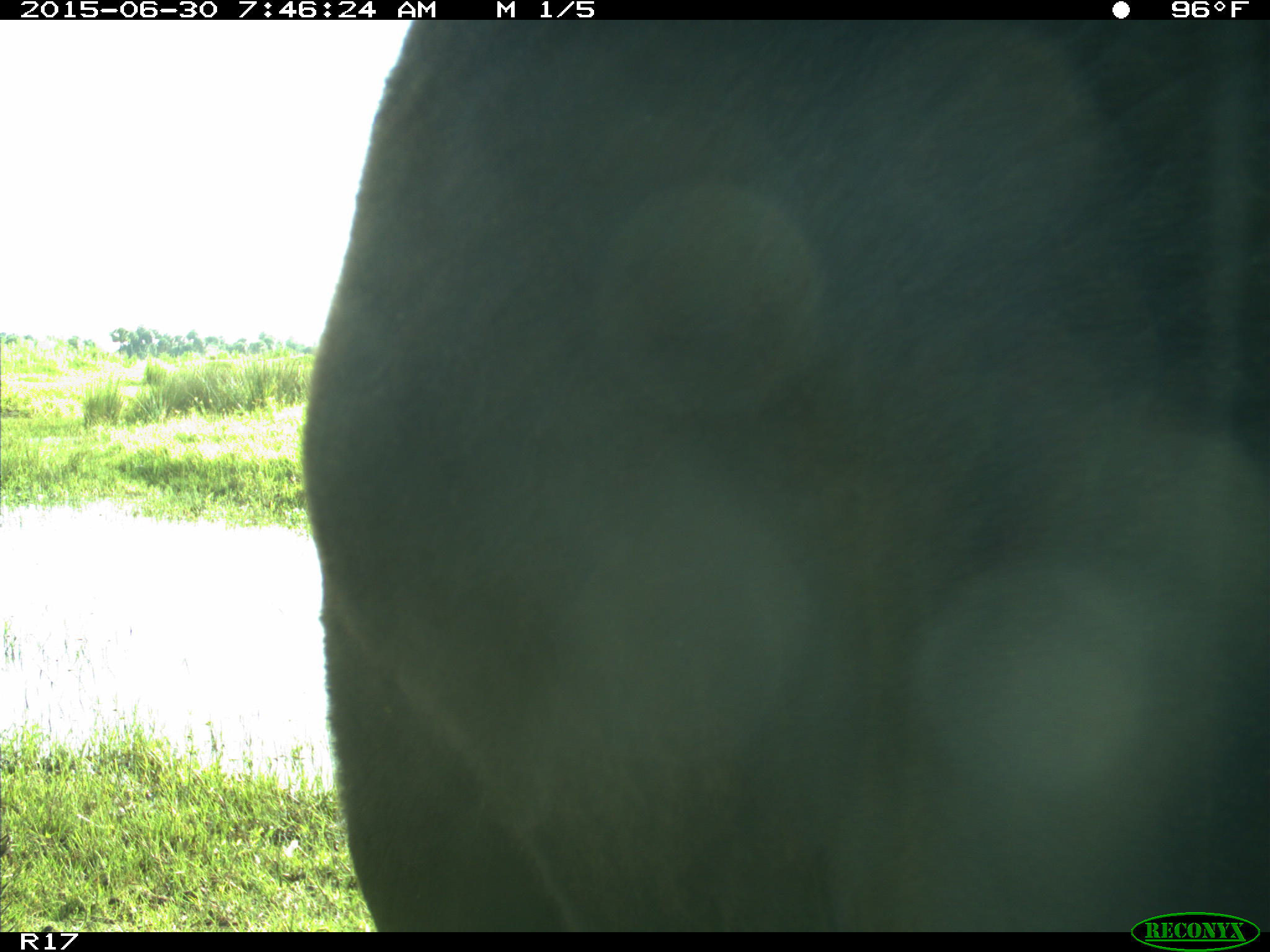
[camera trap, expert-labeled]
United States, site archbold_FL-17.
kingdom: Animalia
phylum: Chordata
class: Mammalia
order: Artiodactyla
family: Bovidae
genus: Bos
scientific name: Bos taurus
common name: domestic cow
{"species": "Bos taurus (domestic cow)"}